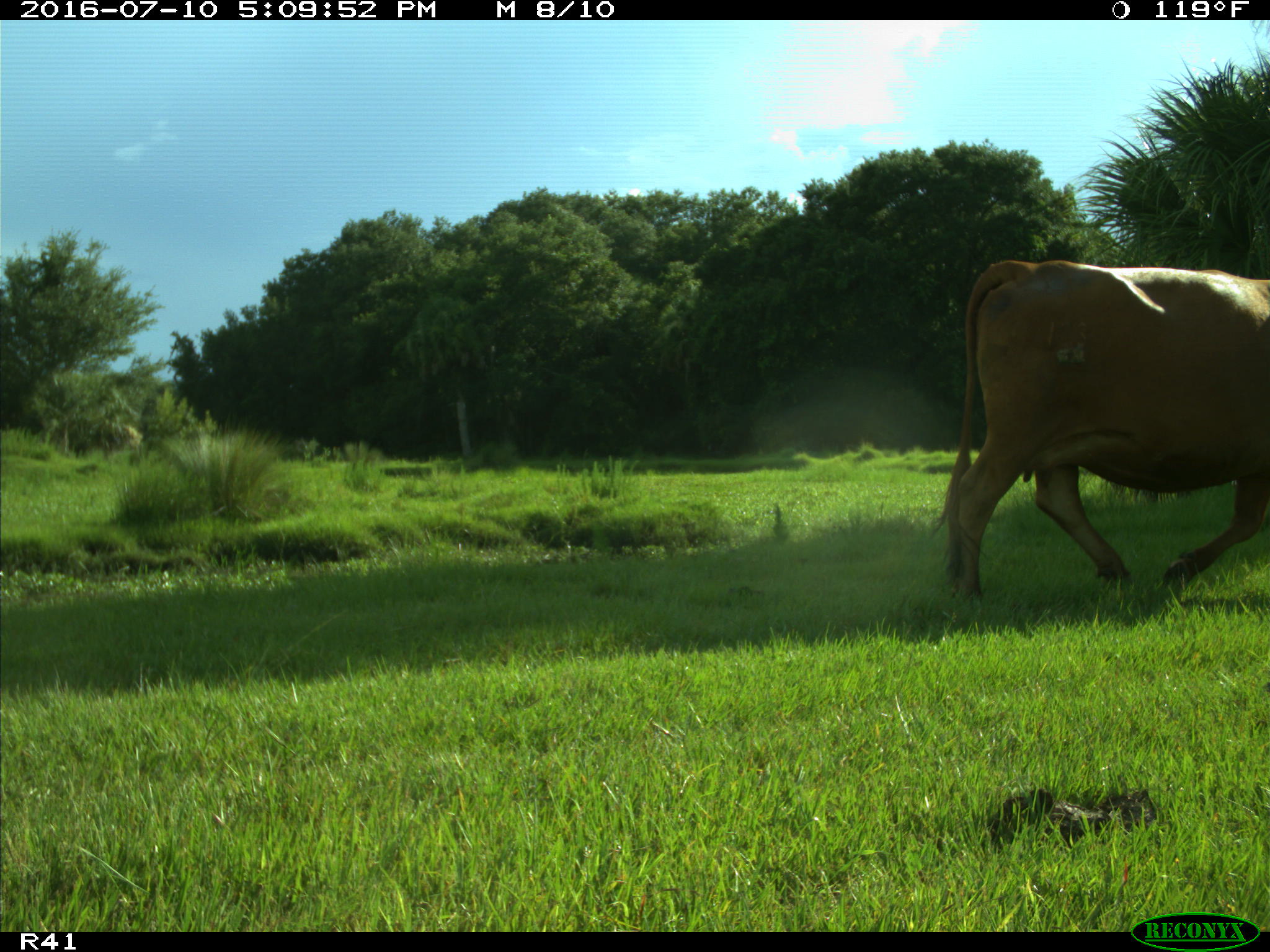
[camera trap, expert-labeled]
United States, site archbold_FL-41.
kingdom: Animalia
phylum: Chordata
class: Mammalia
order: Artiodactyla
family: Bovidae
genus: Bos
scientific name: Bos taurus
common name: domestic cow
Bos taurus (domestic cow).